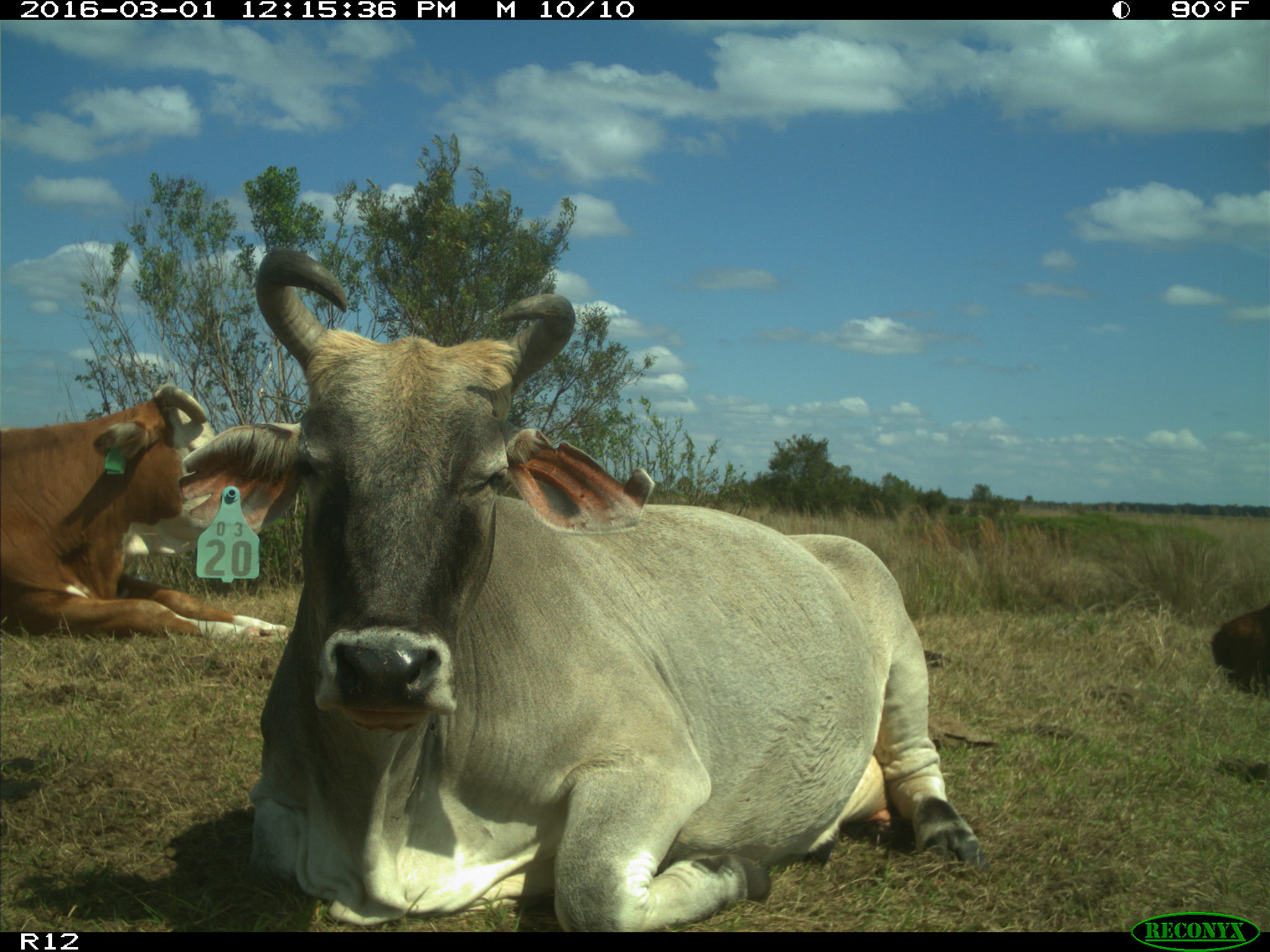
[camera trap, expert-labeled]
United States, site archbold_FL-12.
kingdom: Animalia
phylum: Chordata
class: Mammalia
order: Artiodactyla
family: Bovidae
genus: Bos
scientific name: Bos taurus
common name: domestic cow